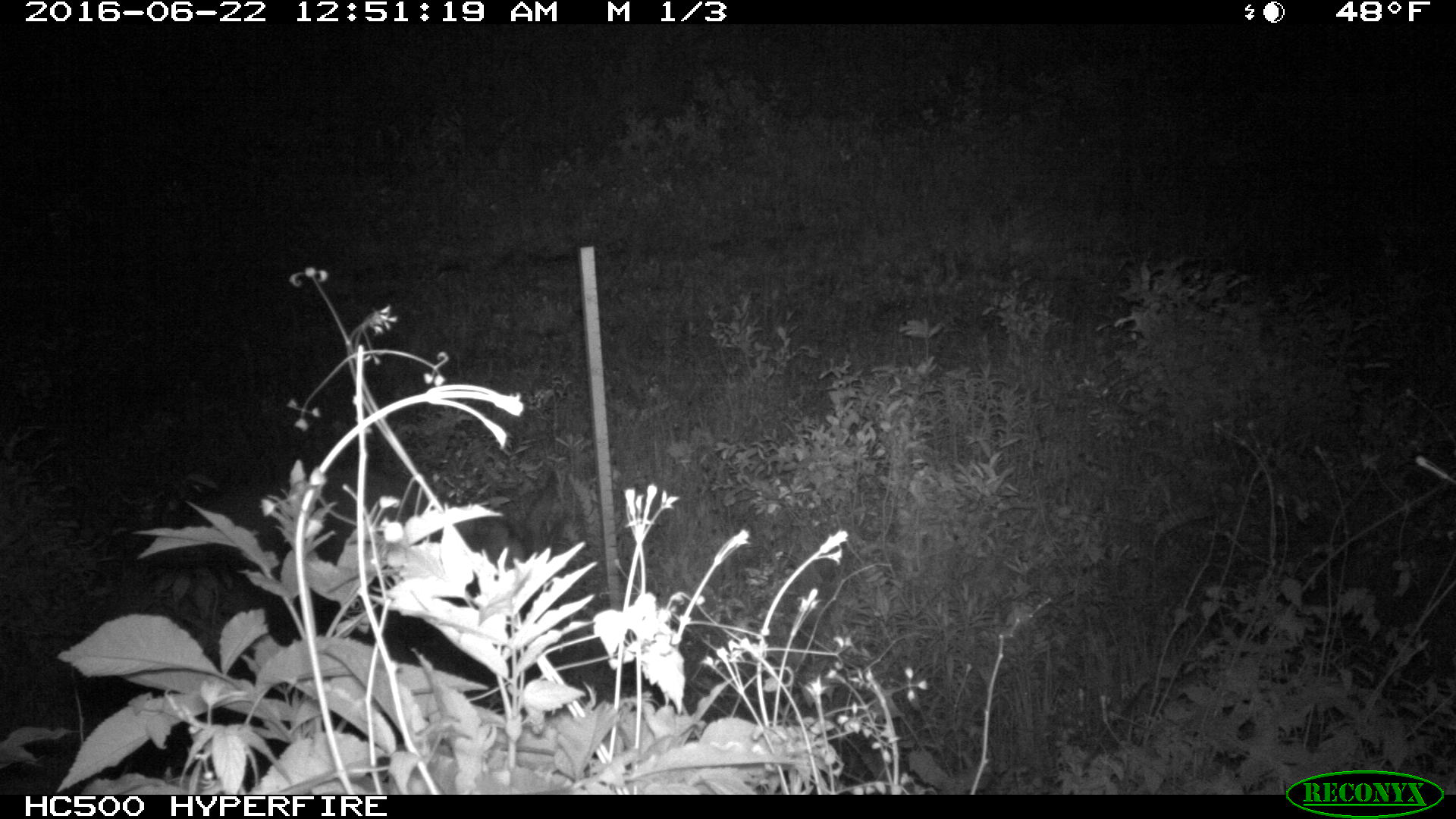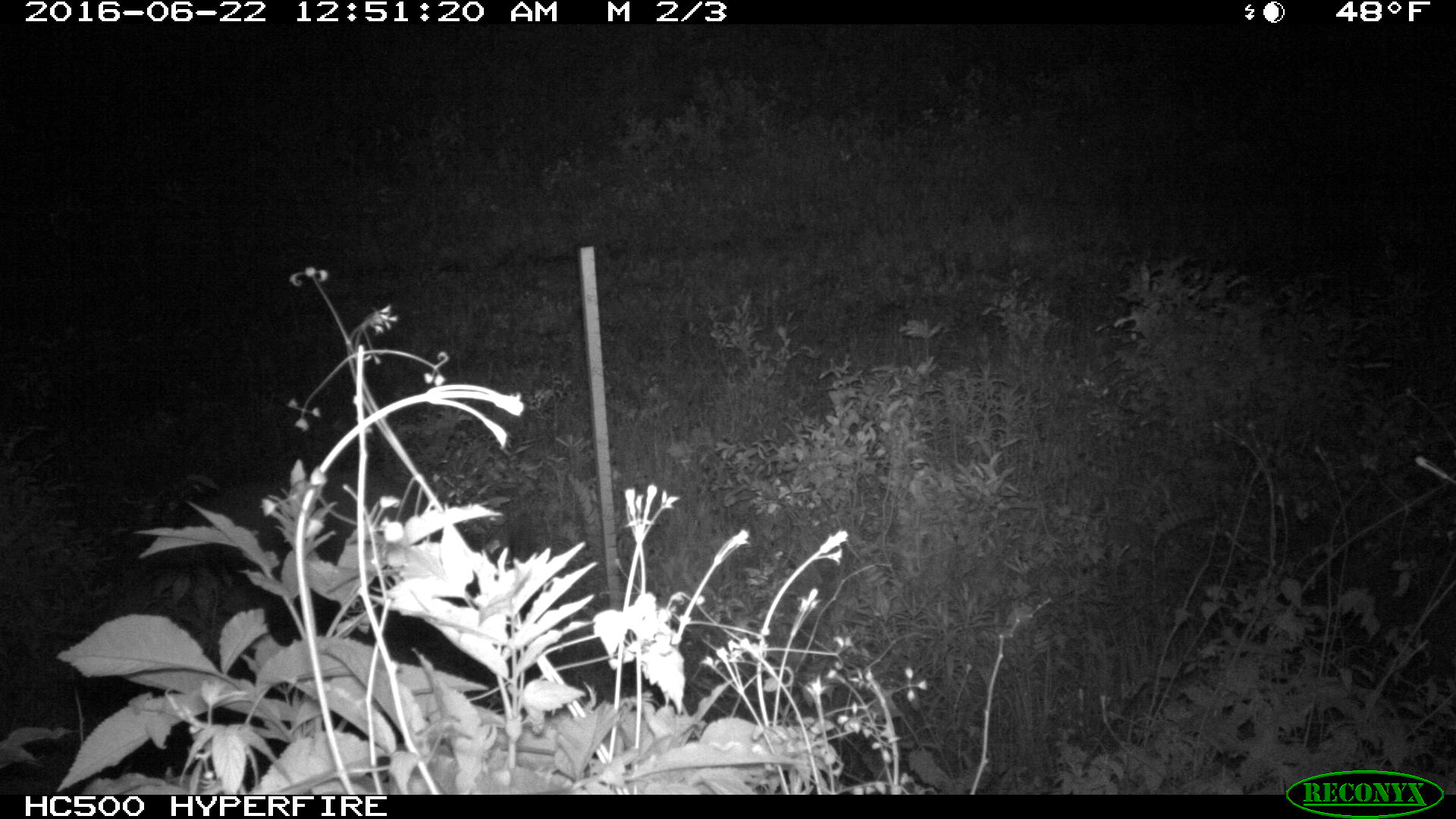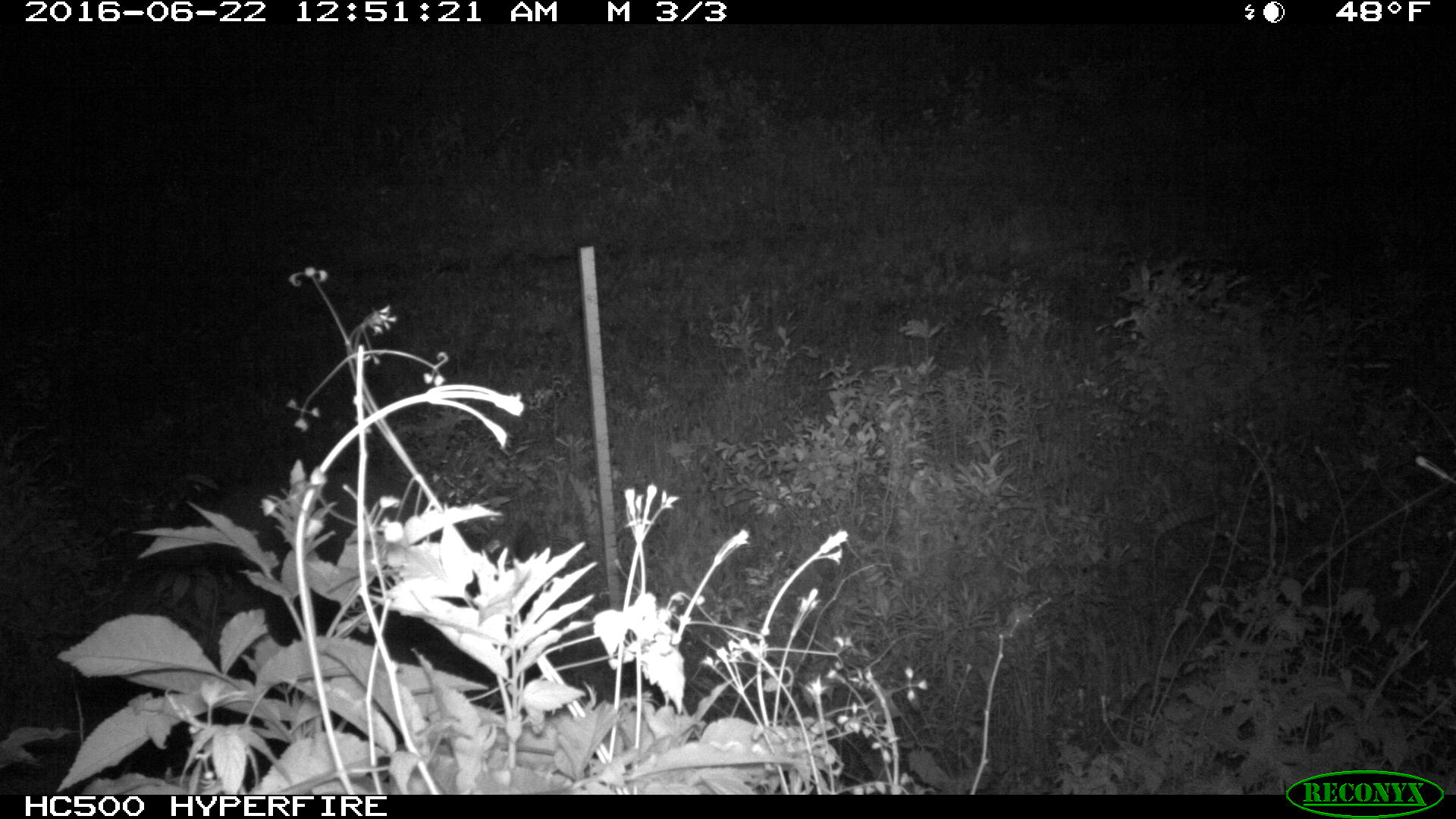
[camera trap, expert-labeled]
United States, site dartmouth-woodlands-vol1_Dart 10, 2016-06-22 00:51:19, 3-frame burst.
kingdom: Animalia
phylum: Chordata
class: Mammalia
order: Artiodactyla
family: Cervidae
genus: Odocoileus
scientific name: Odocoileus virginianus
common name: white-tailed deer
White-tailed deer (Odocoileus virginianus).